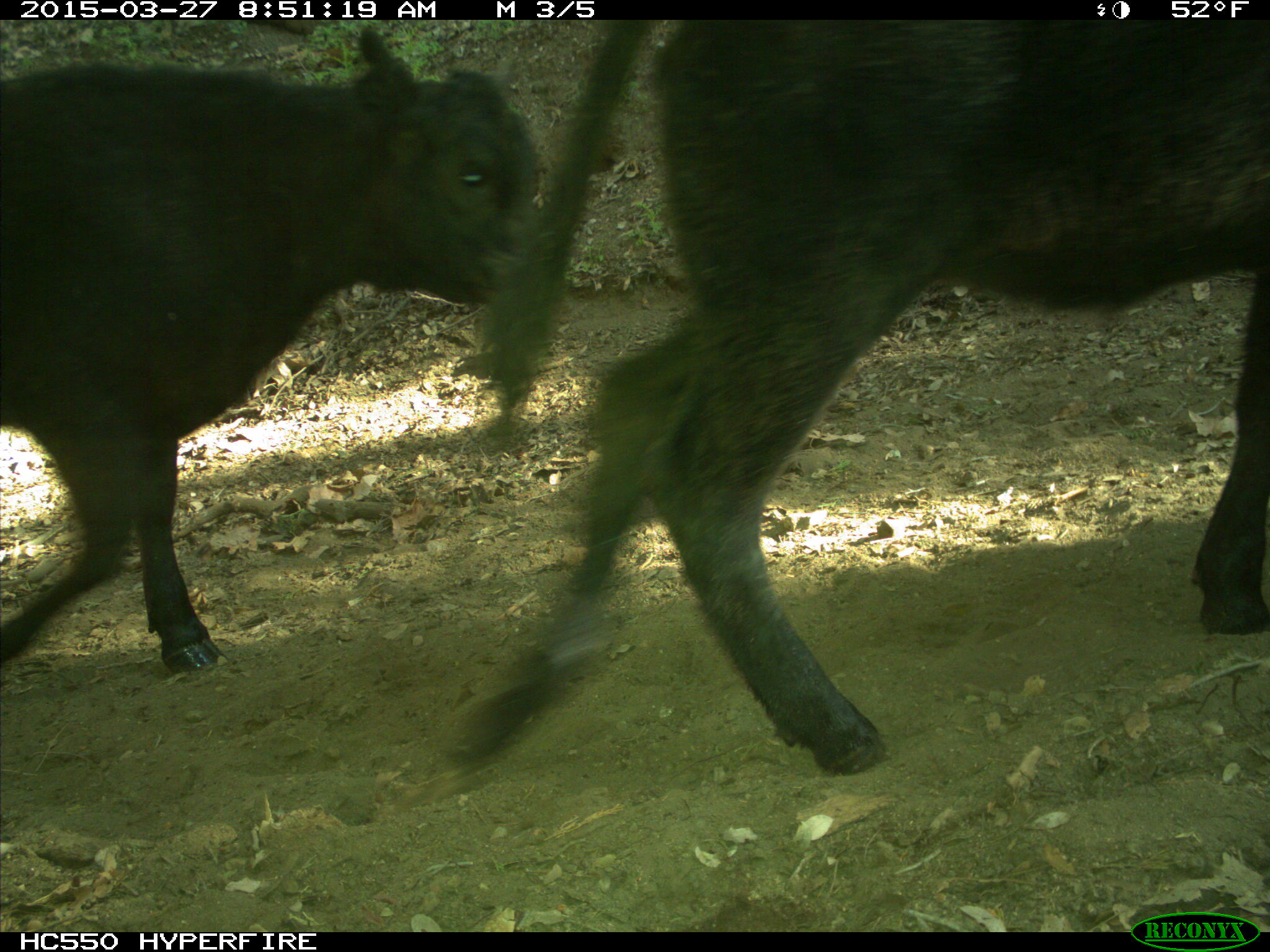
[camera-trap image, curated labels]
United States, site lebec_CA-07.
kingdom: Animalia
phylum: Chordata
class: Mammalia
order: Artiodactyla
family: Bovidae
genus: Bos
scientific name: Bos taurus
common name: domestic cow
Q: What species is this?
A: Bos taurus (domestic cow).